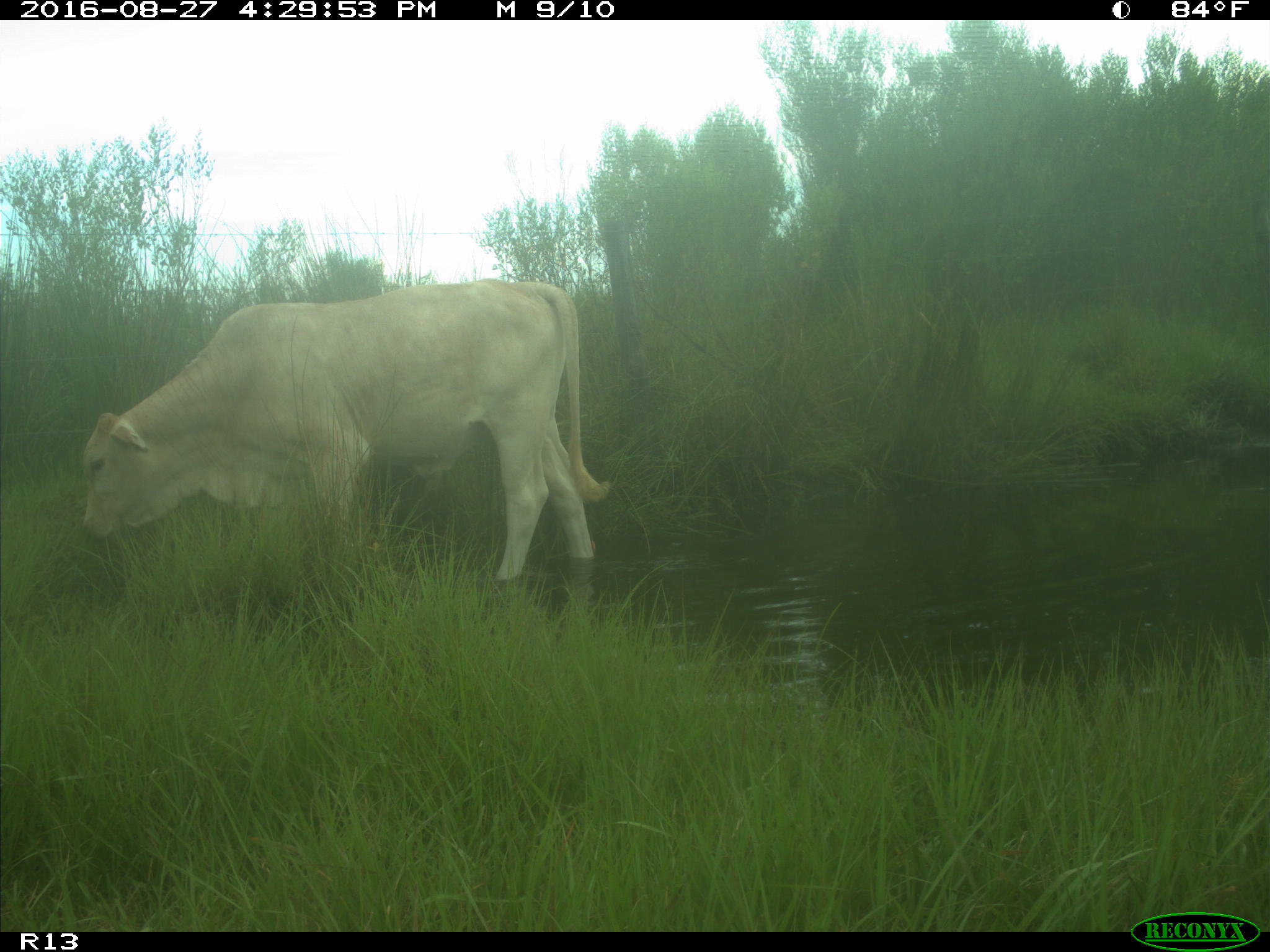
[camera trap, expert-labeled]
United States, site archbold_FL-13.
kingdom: Animalia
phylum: Chordata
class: Mammalia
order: Artiodactyla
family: Bovidae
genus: Bos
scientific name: Bos taurus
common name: domestic cow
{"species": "Bos taurus (domestic cow)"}